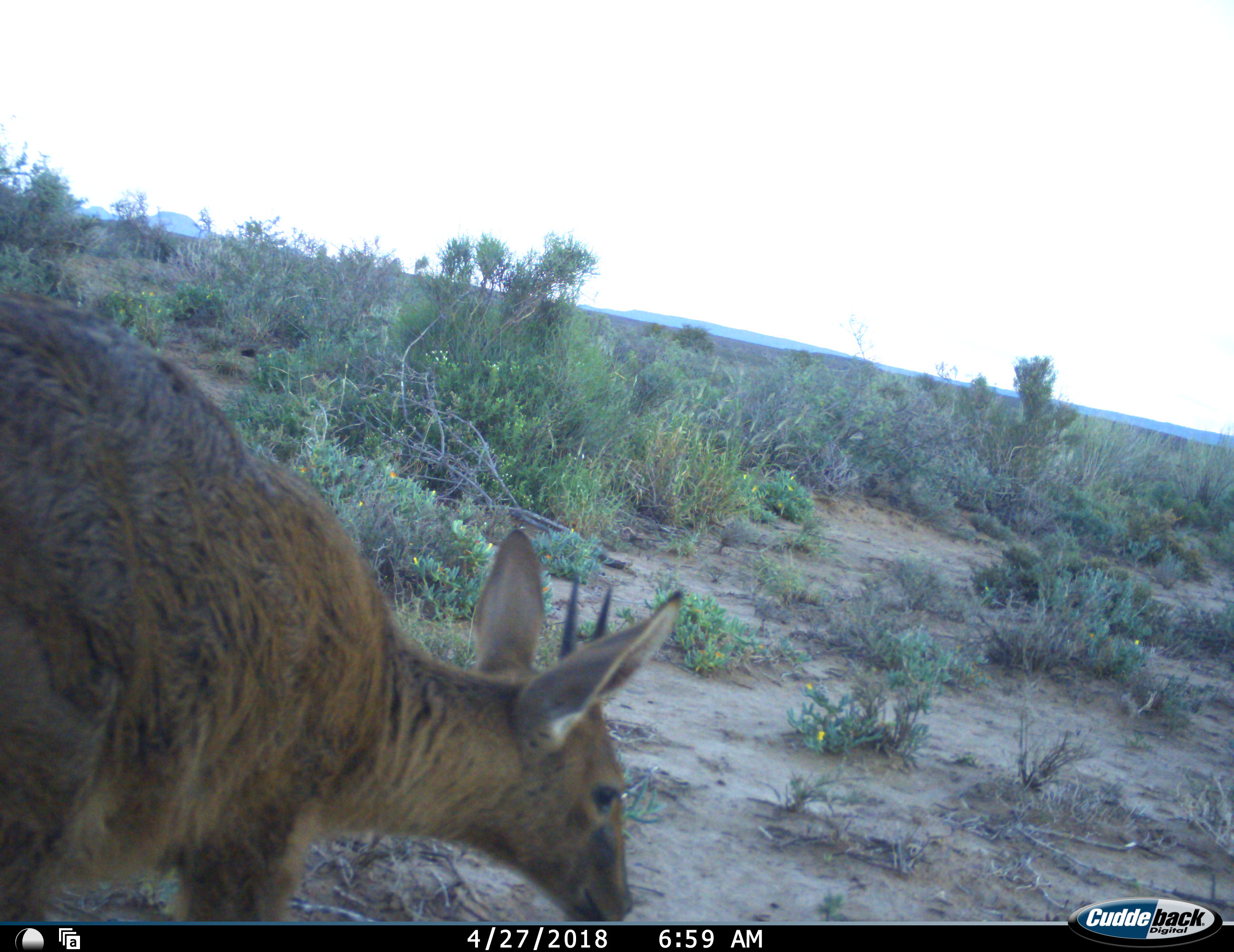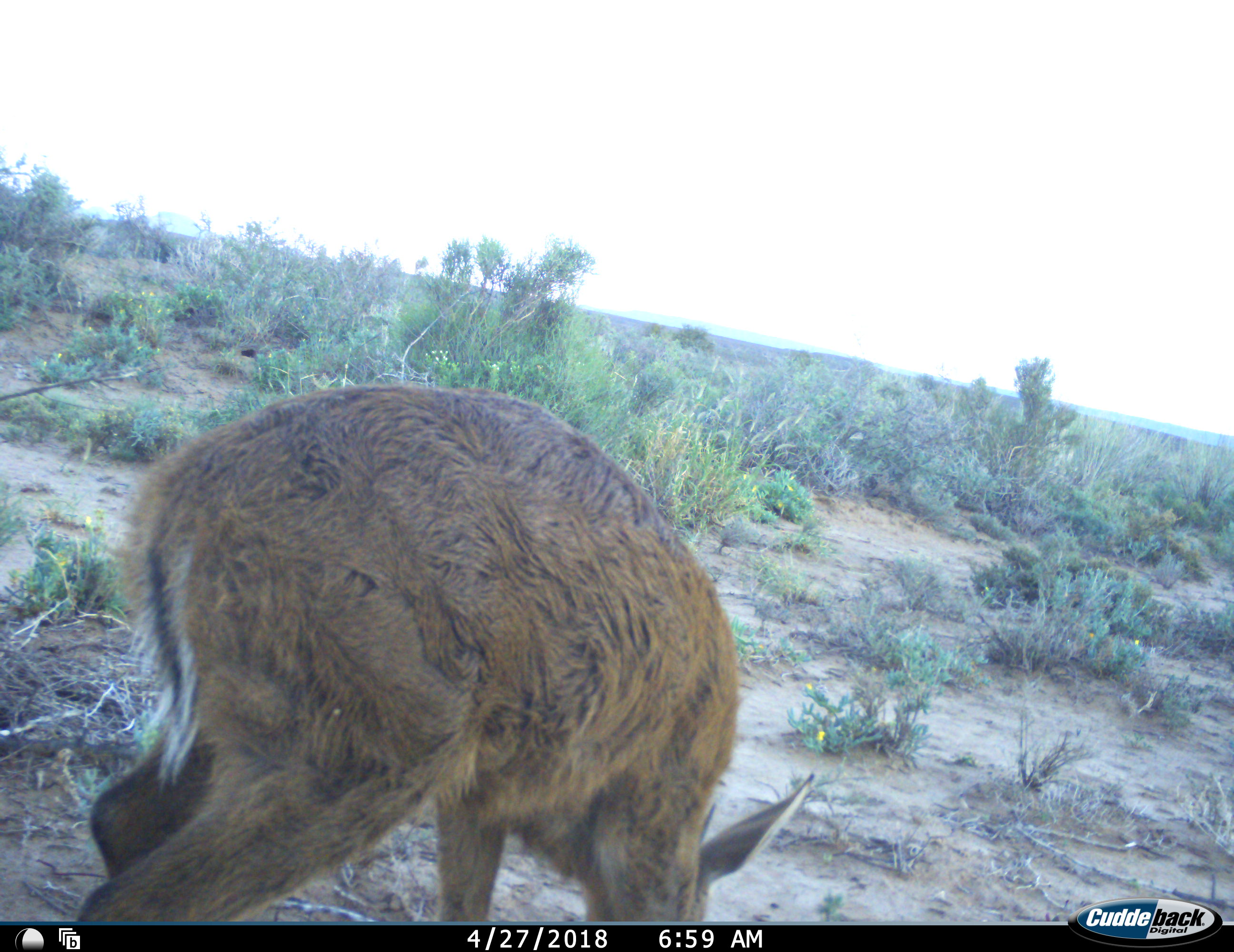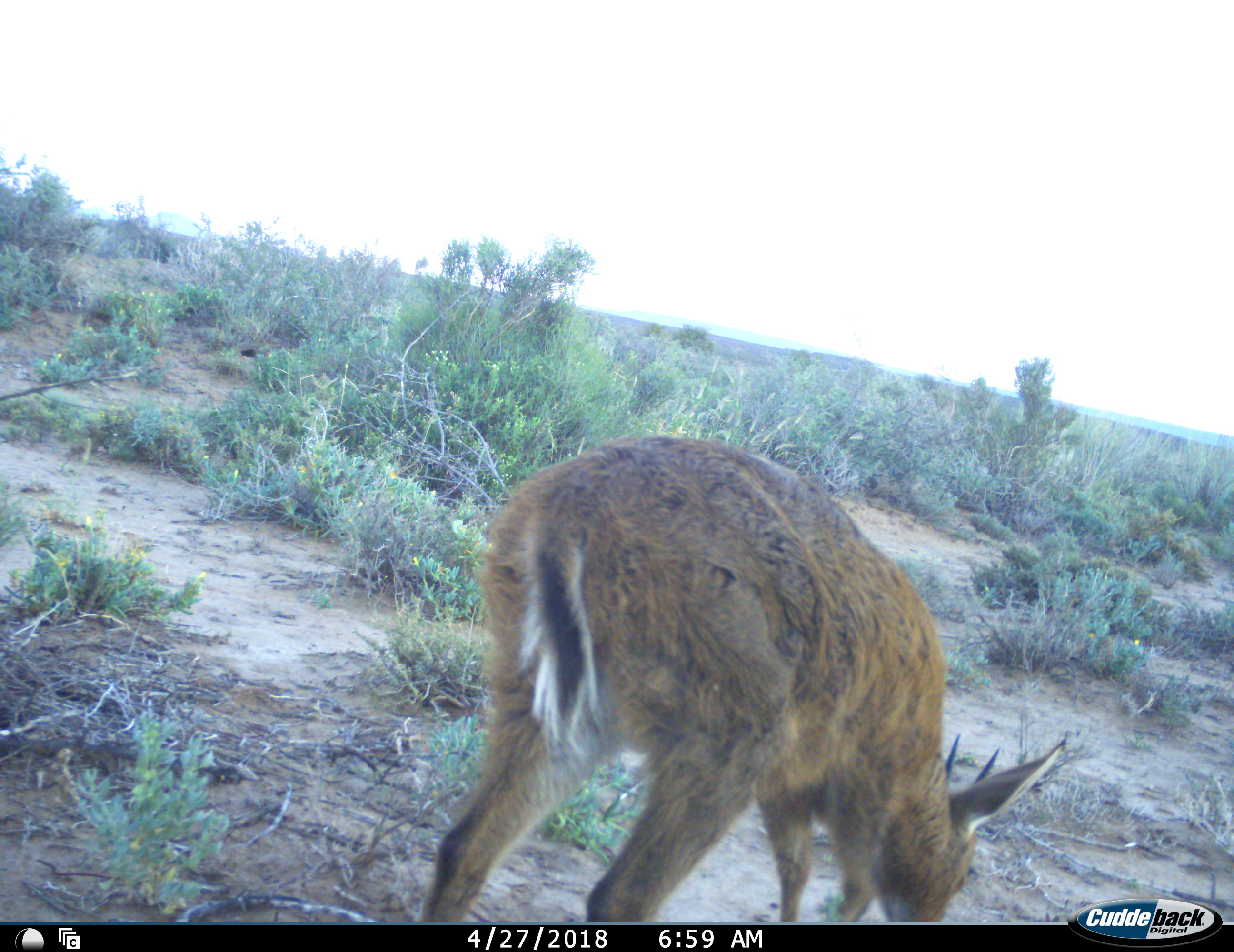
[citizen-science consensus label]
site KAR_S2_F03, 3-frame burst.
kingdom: Animalia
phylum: Chordata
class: Mammalia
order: Artiodactyla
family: Bovidae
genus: Sylvicapra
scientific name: Sylvicapra grimmia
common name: common duiker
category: duikercommongrey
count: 1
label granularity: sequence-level